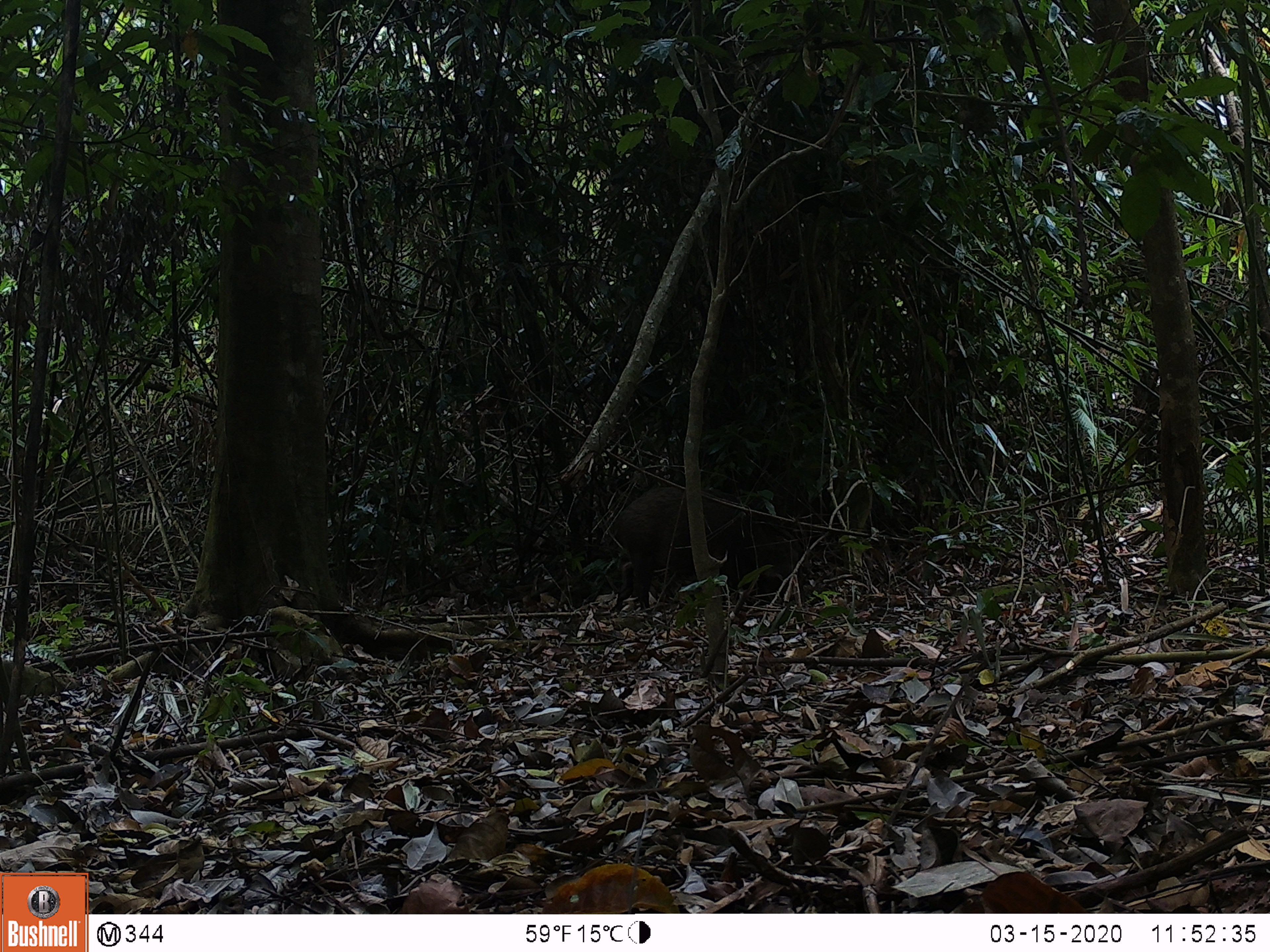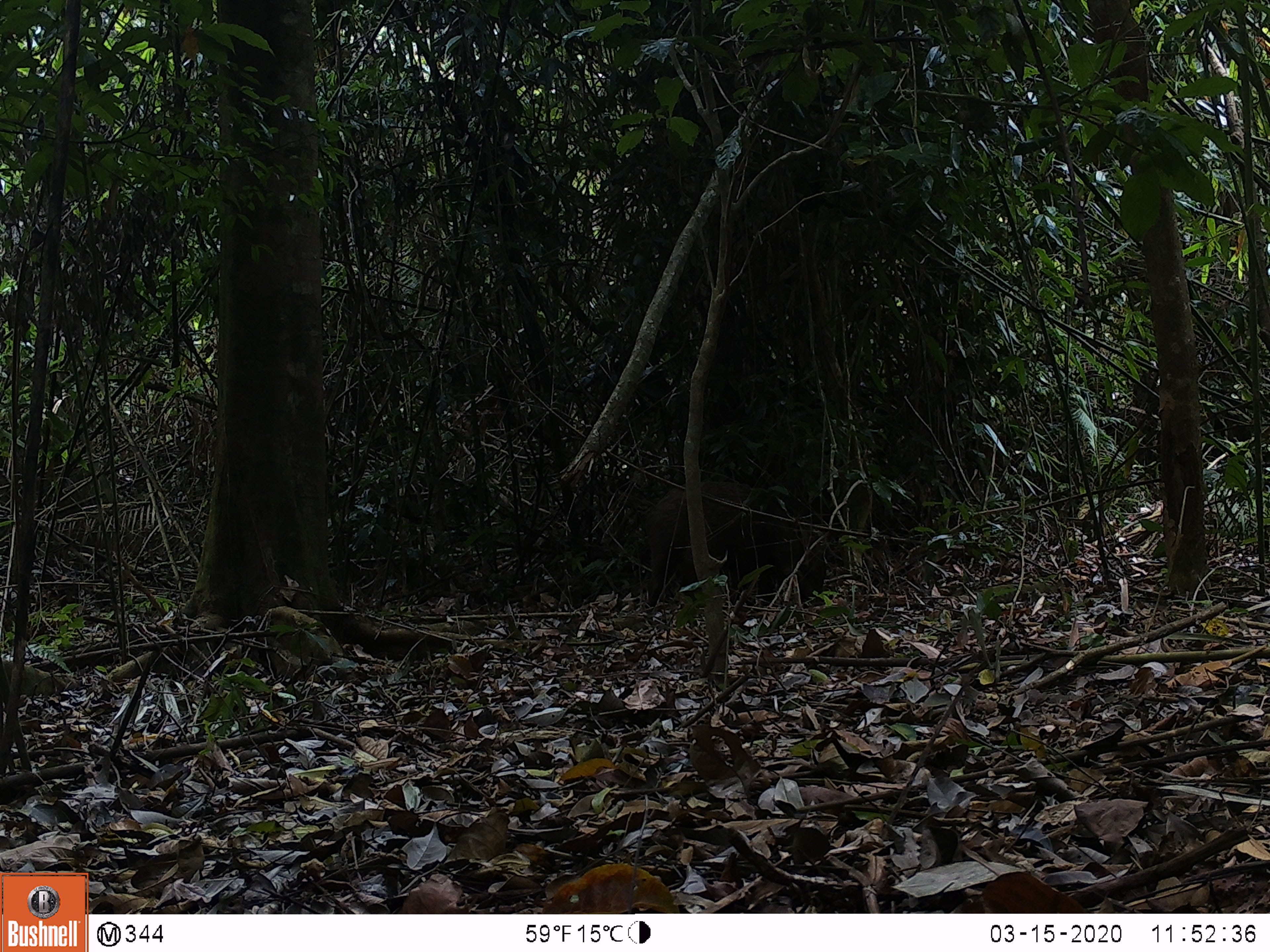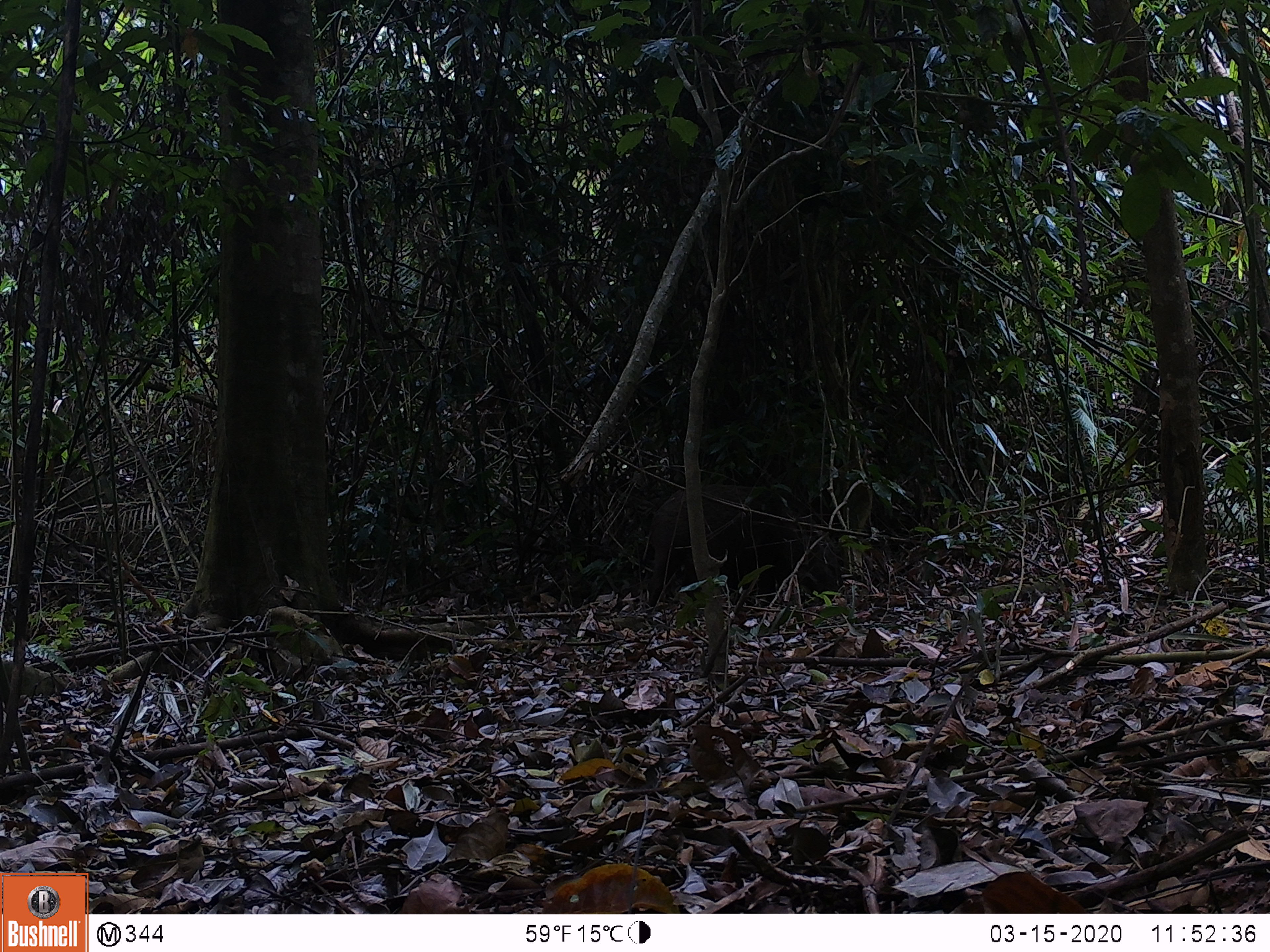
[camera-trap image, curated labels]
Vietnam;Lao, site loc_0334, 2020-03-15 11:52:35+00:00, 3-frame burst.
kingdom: Animalia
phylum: Chordata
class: Mammalia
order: Artiodactyla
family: Suidae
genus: Sus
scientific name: Sus scrofa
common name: eurasian wild pig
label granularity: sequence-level